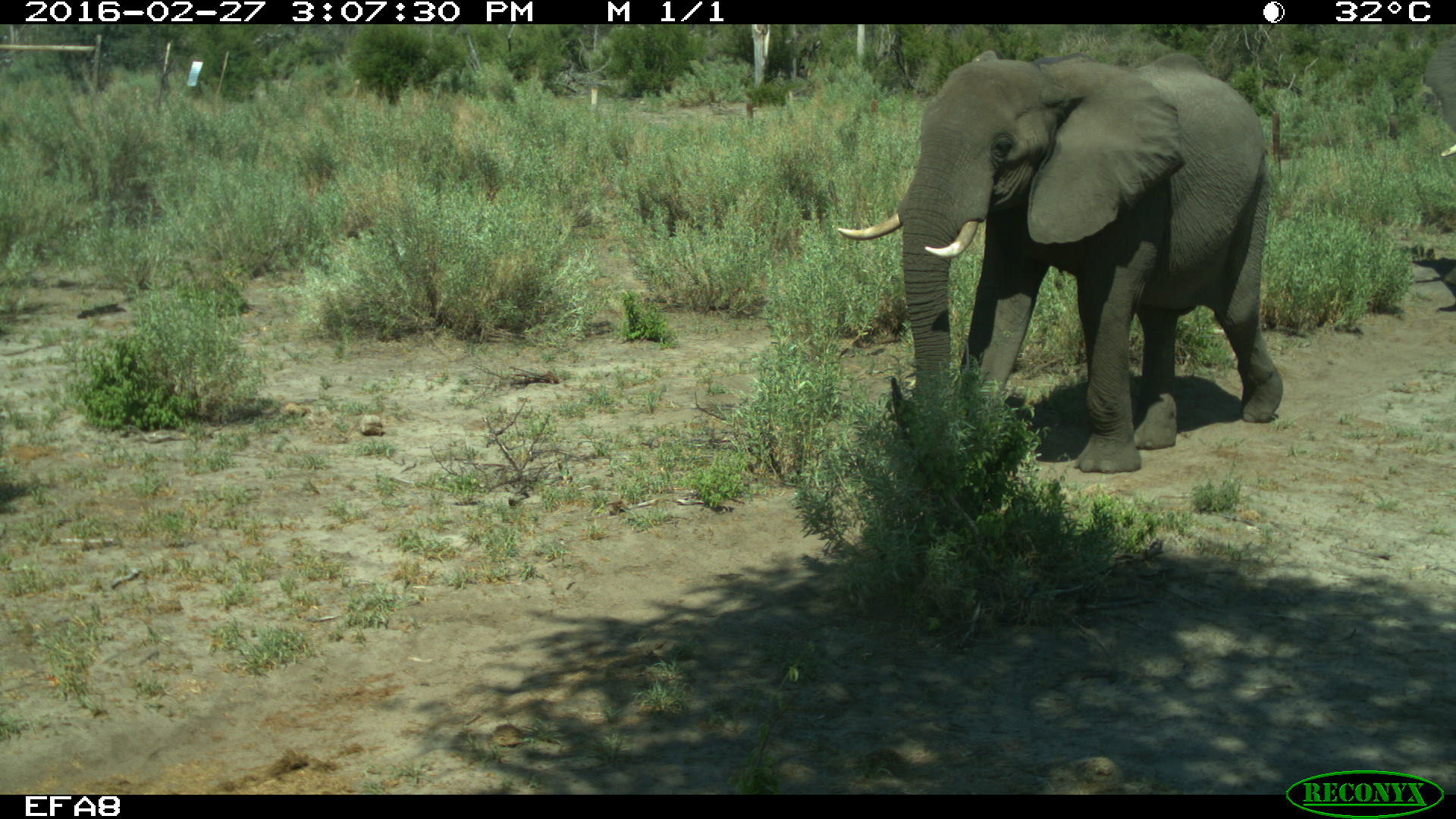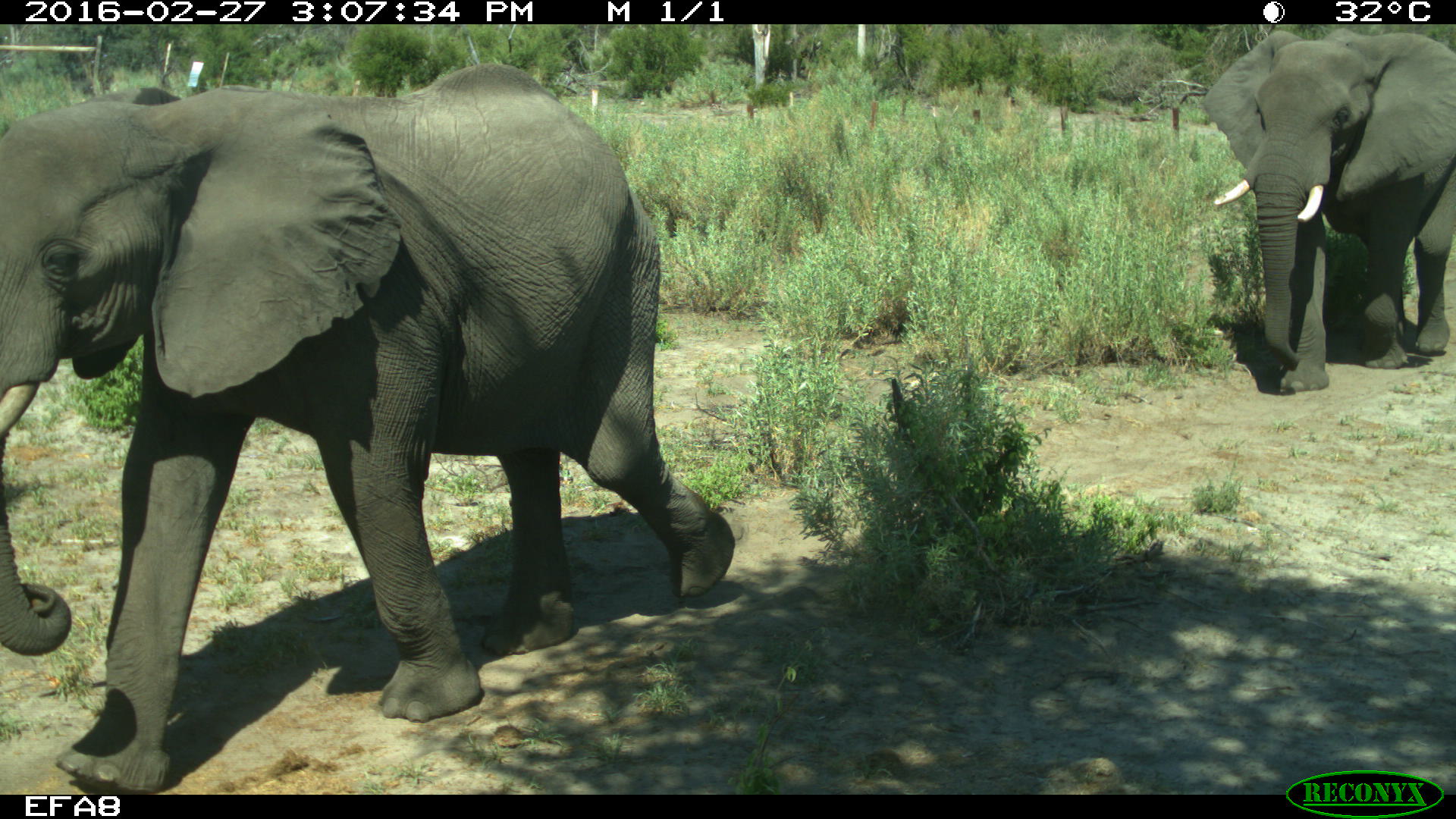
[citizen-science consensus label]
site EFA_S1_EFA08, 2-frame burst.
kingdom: Animalia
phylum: Chordata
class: Mammalia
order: Proboscidea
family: Elephantidae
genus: Loxodonta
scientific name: Loxodonta africana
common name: african bush elephant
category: elephant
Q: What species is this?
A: Elephant (african bush elephant) (Loxodonta africana).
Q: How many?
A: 2.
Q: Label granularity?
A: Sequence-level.